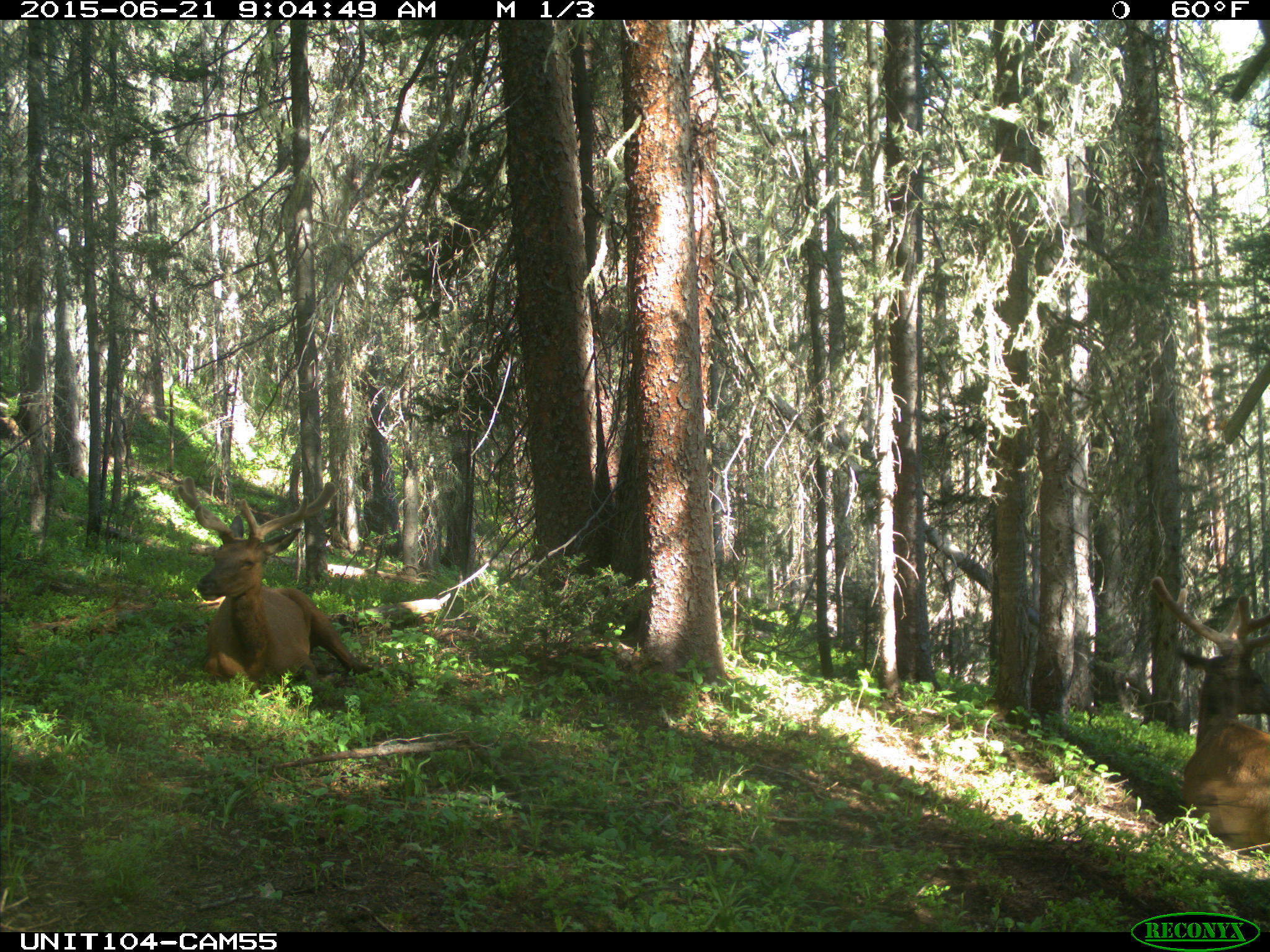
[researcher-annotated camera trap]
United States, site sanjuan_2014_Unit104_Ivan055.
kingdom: Animalia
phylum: Chordata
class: Mammalia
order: Artiodactyla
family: Cervidae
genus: Cervus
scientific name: Cervus elaphus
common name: red deer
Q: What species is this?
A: Cervus elaphus (red deer).